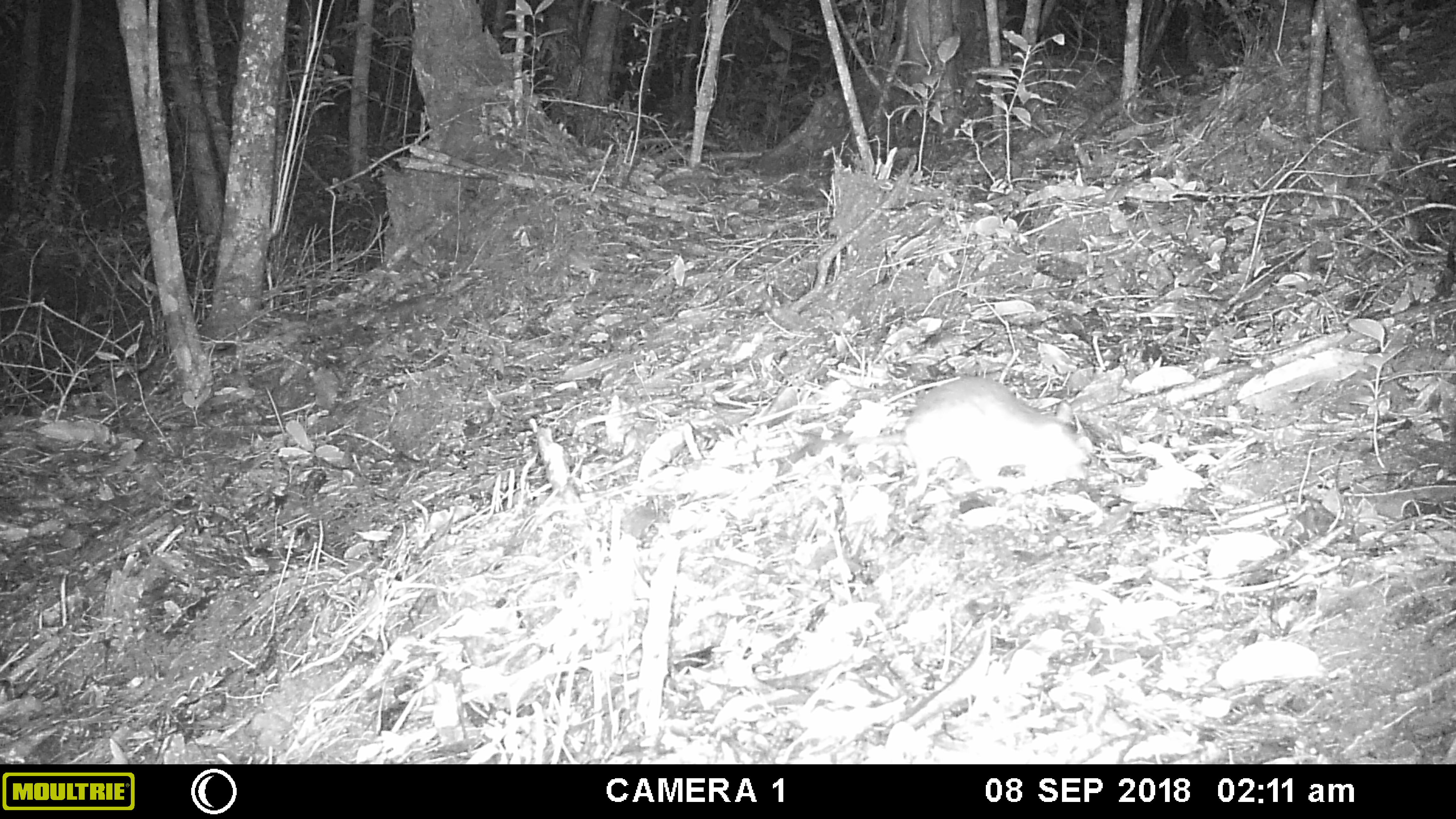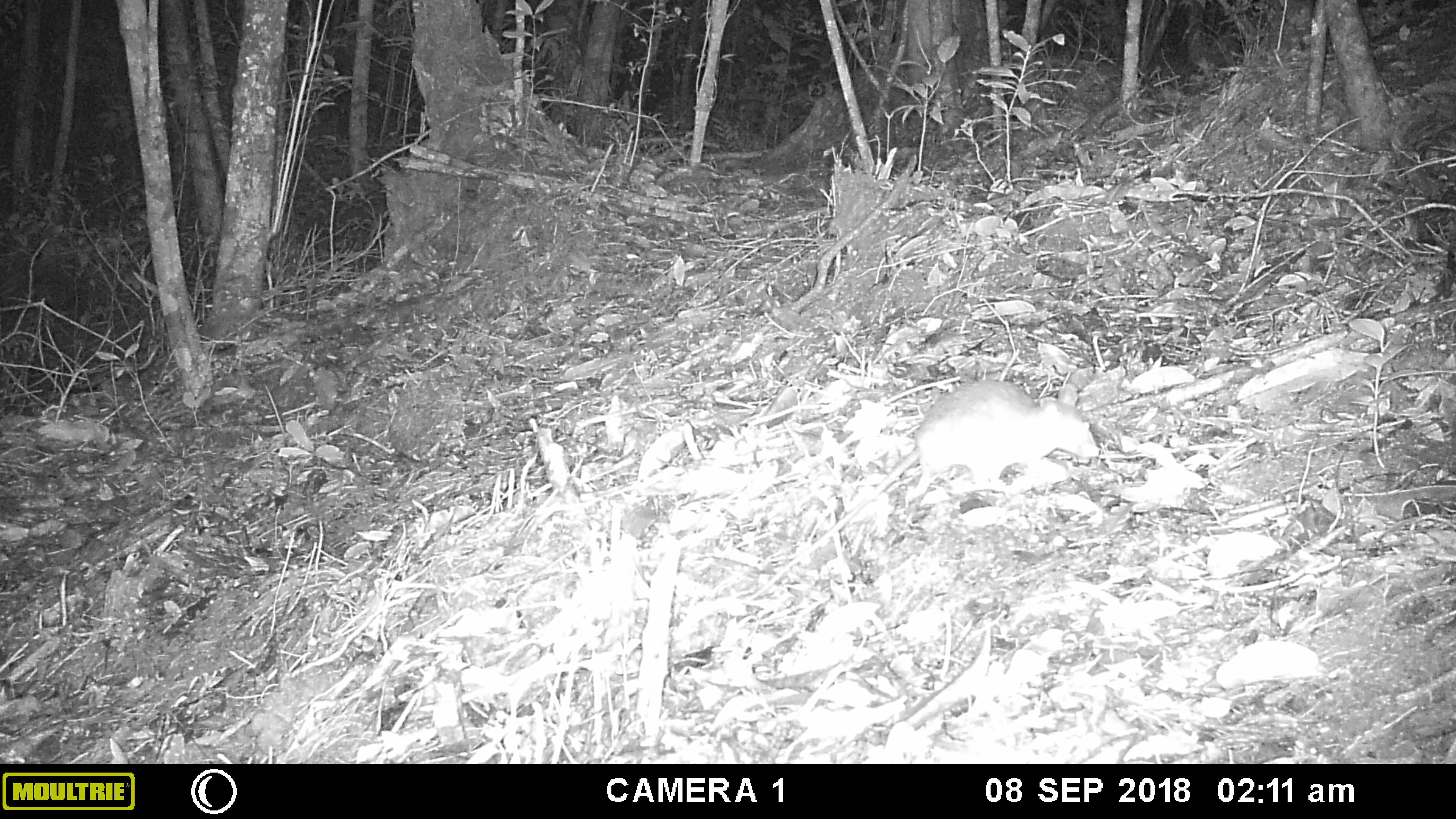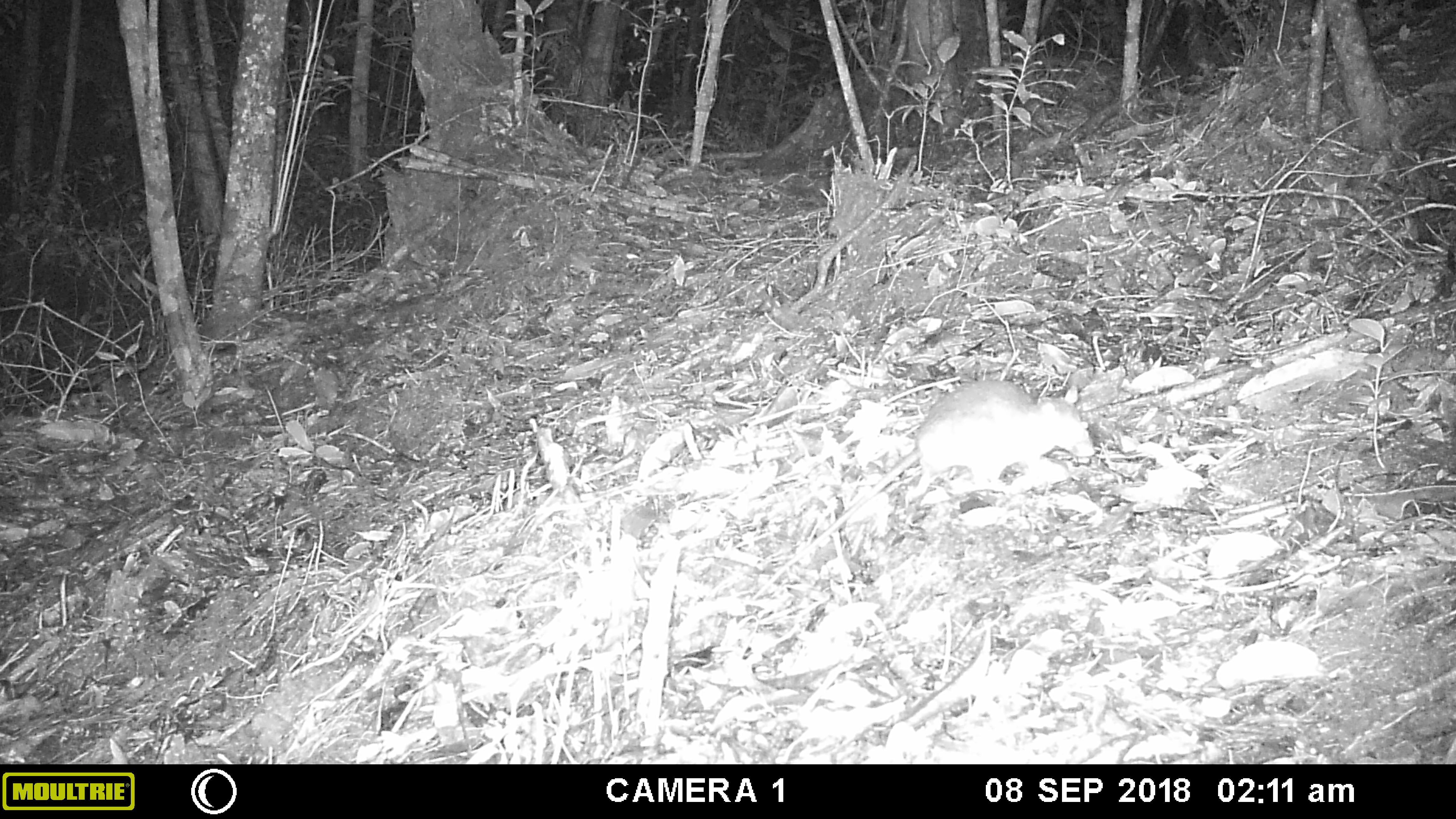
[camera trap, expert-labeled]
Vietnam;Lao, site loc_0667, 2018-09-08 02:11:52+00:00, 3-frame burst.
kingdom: Animalia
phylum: Chordata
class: Mammalia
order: Rodentia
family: Muridae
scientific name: Muridae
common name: old-world mice and rats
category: unidentified murid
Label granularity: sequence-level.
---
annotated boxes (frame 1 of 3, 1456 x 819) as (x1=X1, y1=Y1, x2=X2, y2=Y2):
unidentified murid: (x1=776, y1=374, x2=1094, y2=500)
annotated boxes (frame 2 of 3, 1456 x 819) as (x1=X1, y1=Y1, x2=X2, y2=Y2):
unidentified murid: (x1=747, y1=379, x2=1100, y2=601)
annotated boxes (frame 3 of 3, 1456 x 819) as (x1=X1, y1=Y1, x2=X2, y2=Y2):
unidentified murid: (x1=750, y1=379, x2=1095, y2=600)